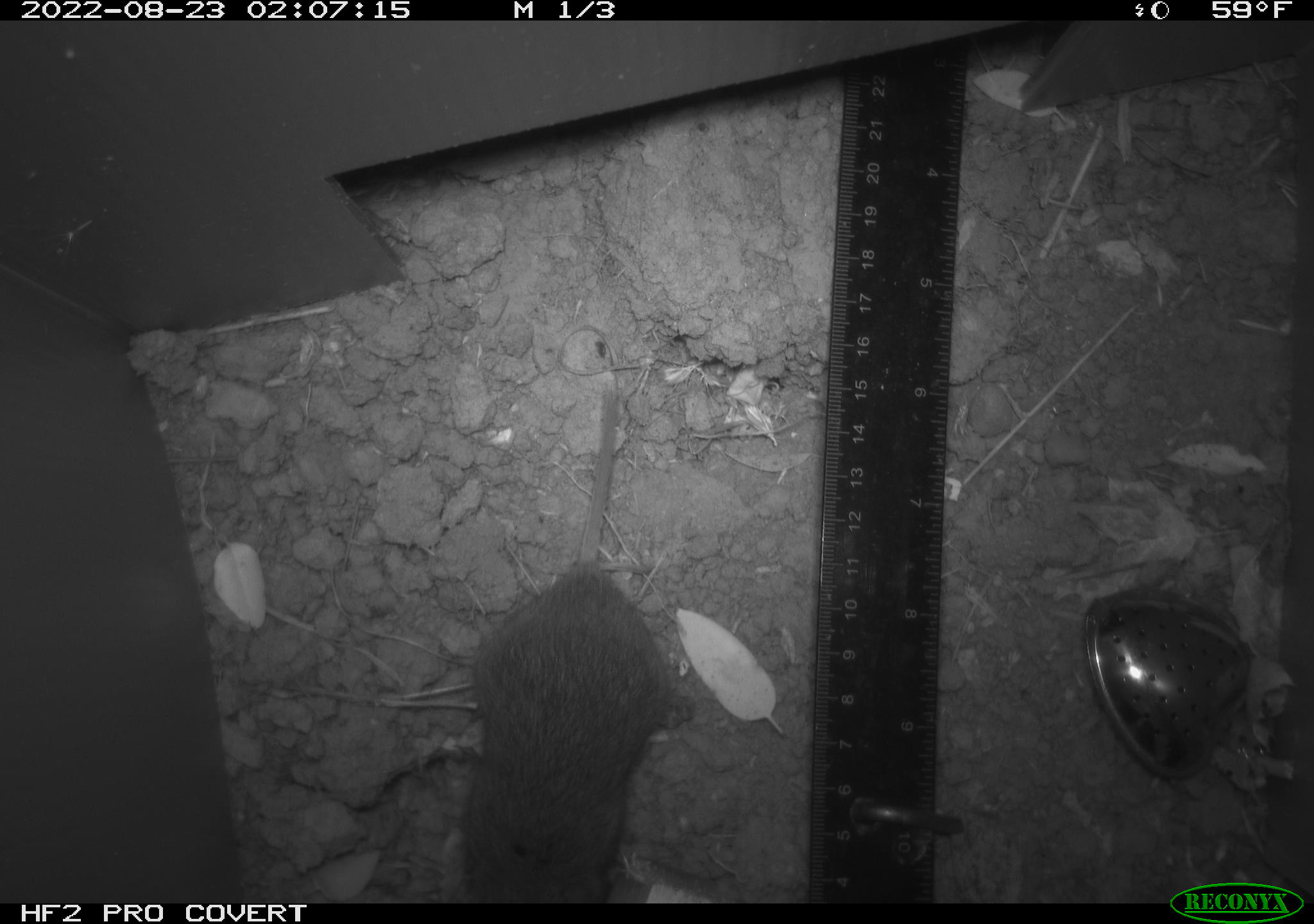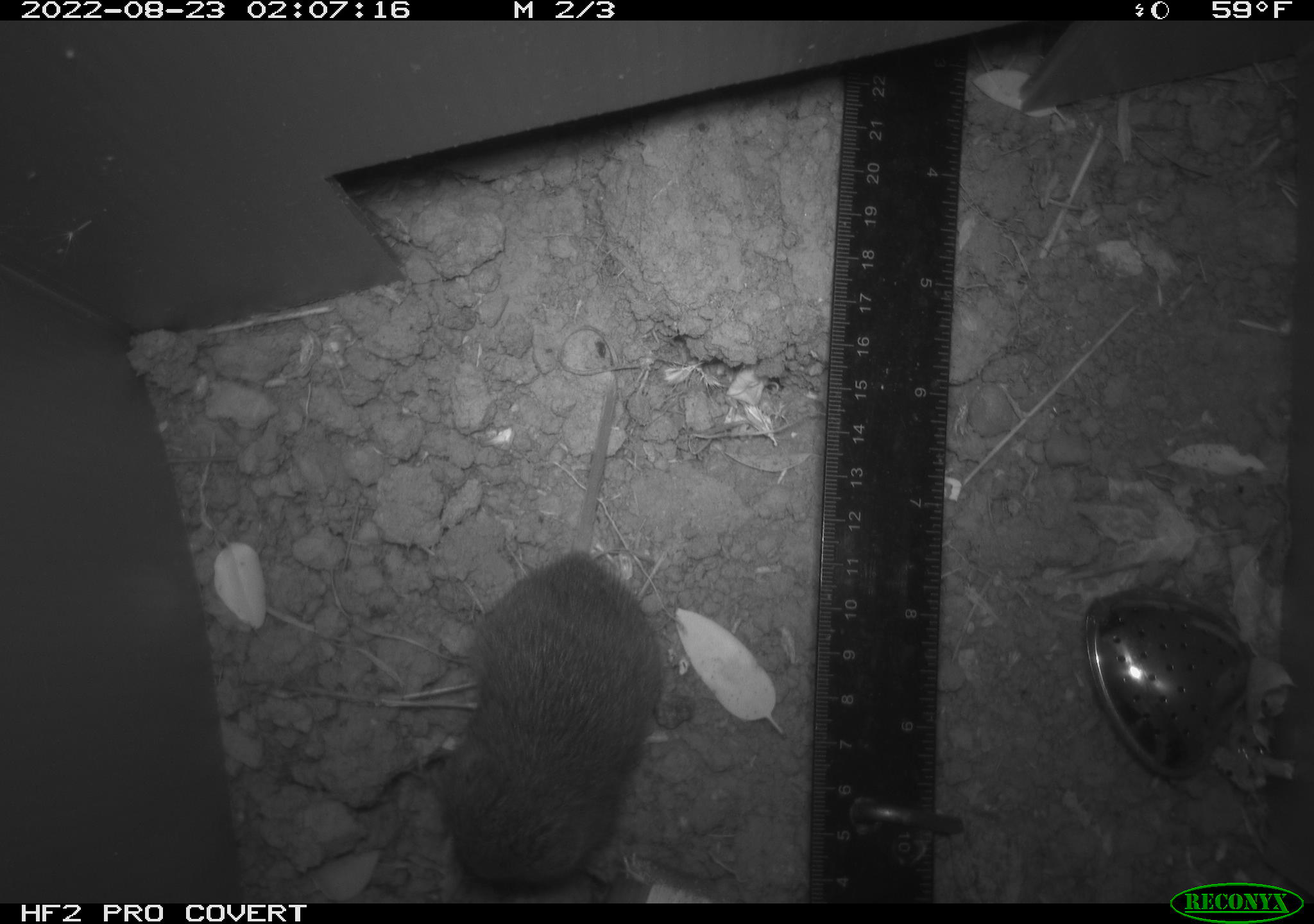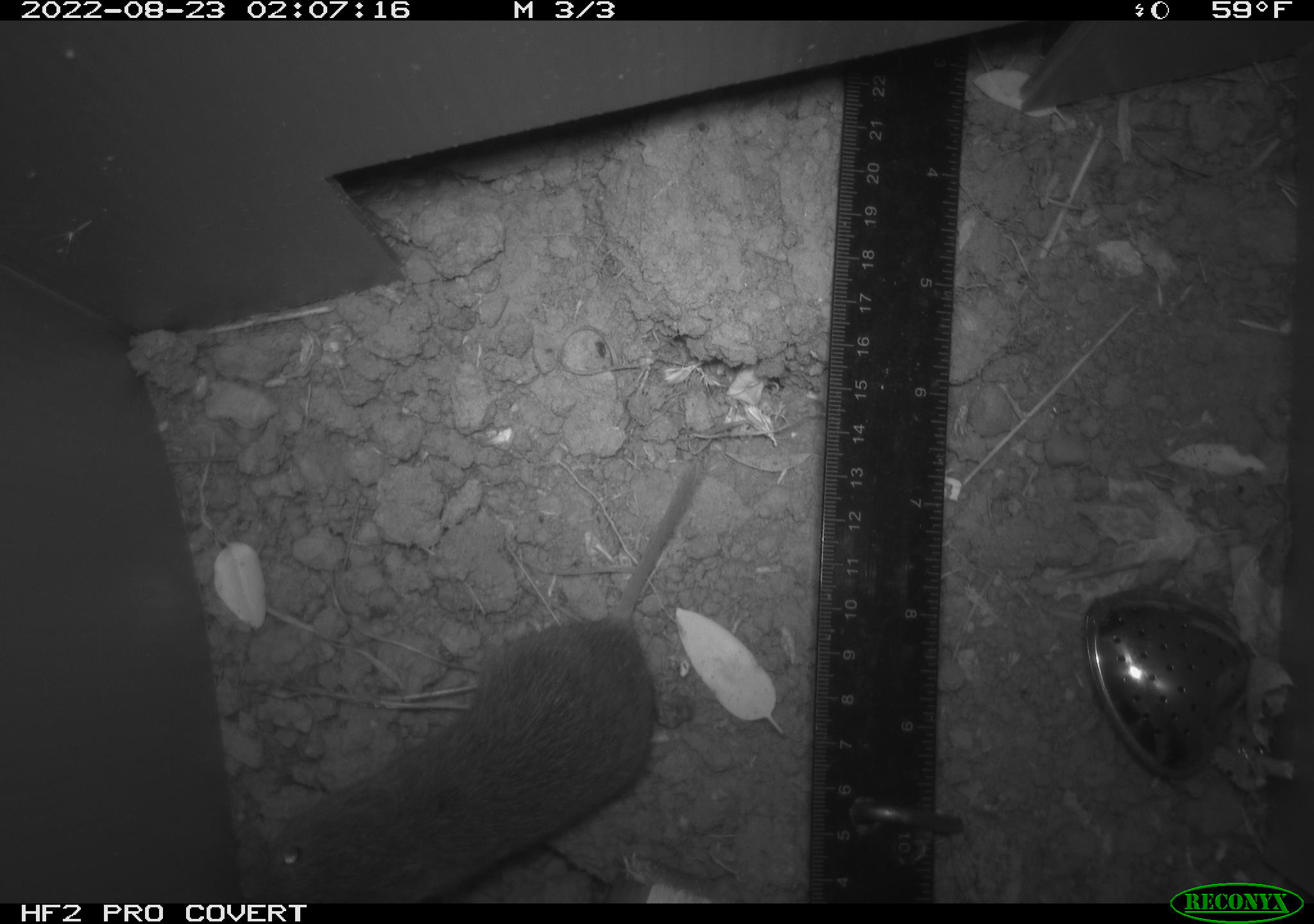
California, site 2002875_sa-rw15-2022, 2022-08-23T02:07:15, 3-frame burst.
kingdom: Animalia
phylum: Chordata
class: Mammalia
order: Rodentia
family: Cricetidae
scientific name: Arvicolinae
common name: voles, lemmings, and muskrats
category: arvicolinae subfamily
Arvicolinae subfamily (voles, lemmings, and muskrats) (Arvicolinae).